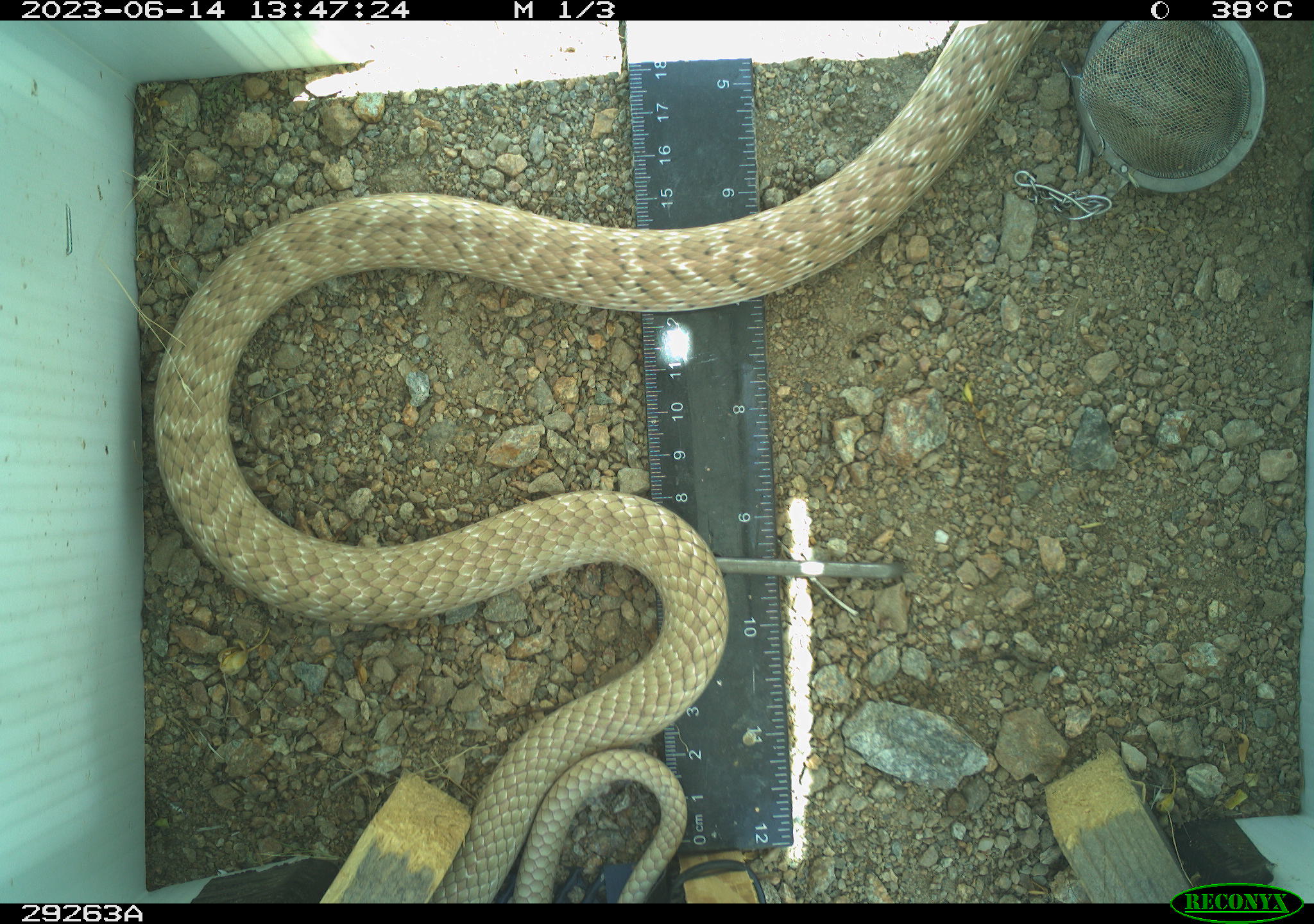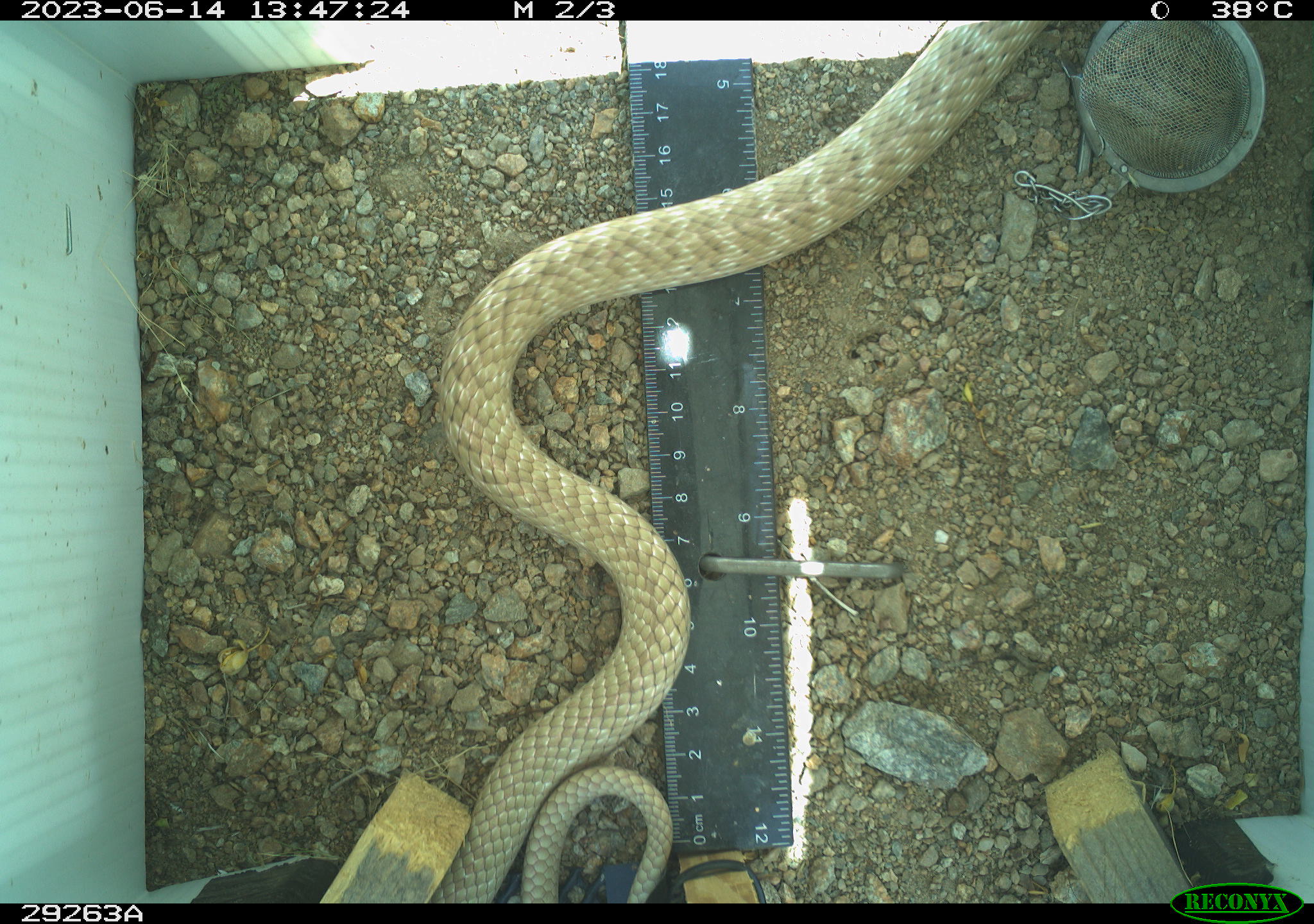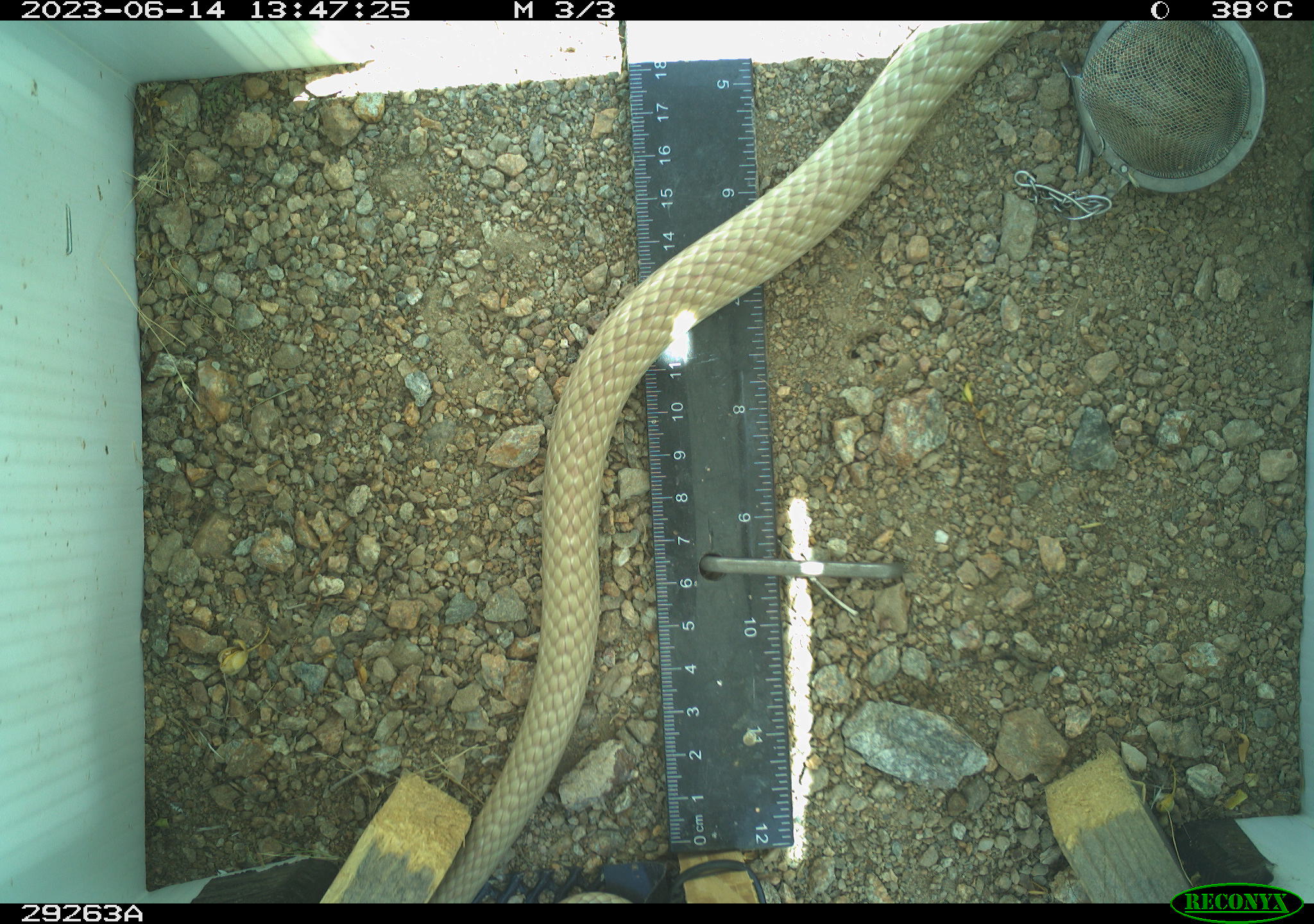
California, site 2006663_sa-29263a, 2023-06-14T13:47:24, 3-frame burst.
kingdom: Animalia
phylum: Chordata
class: Reptilia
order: Squamata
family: Colubridae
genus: Masticophis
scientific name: Masticophis flagellum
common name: coachwhip